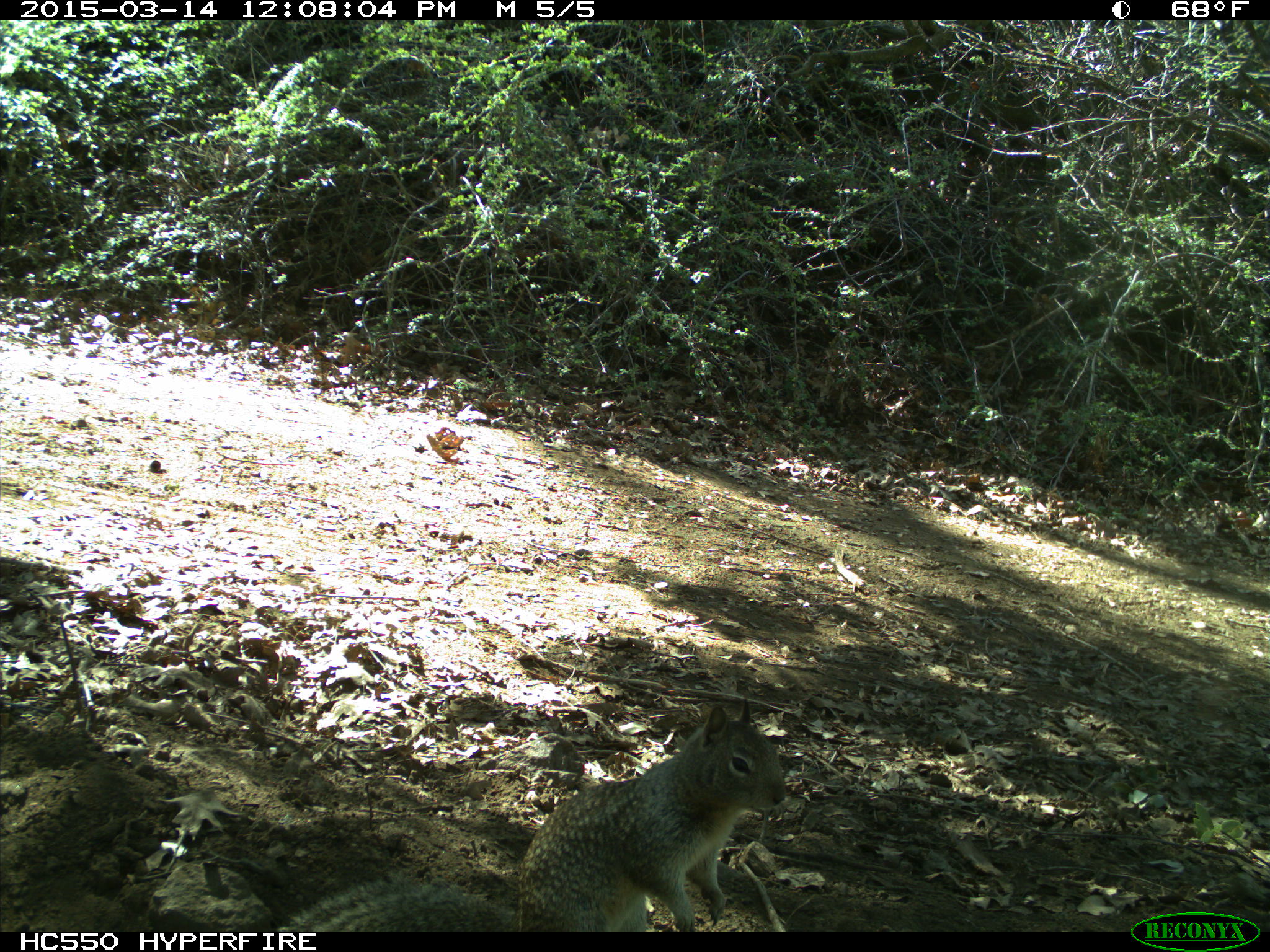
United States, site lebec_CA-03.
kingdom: Animalia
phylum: Chordata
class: Mammalia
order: Rodentia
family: Sciuridae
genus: Otospermophilus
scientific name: Otospermophilus beecheyi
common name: california ground squirrel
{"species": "Otospermophilus beecheyi (california ground squirrel)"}